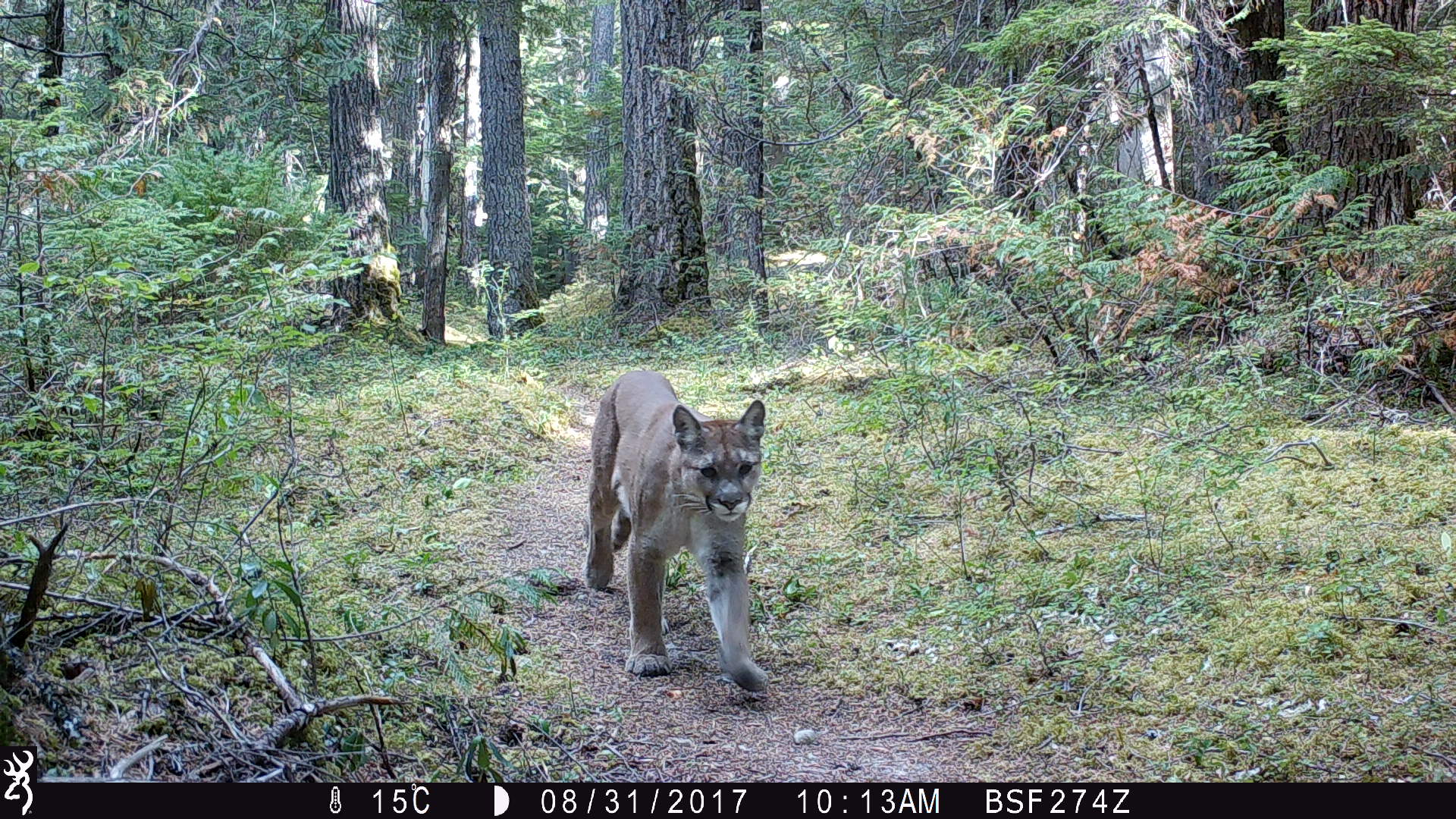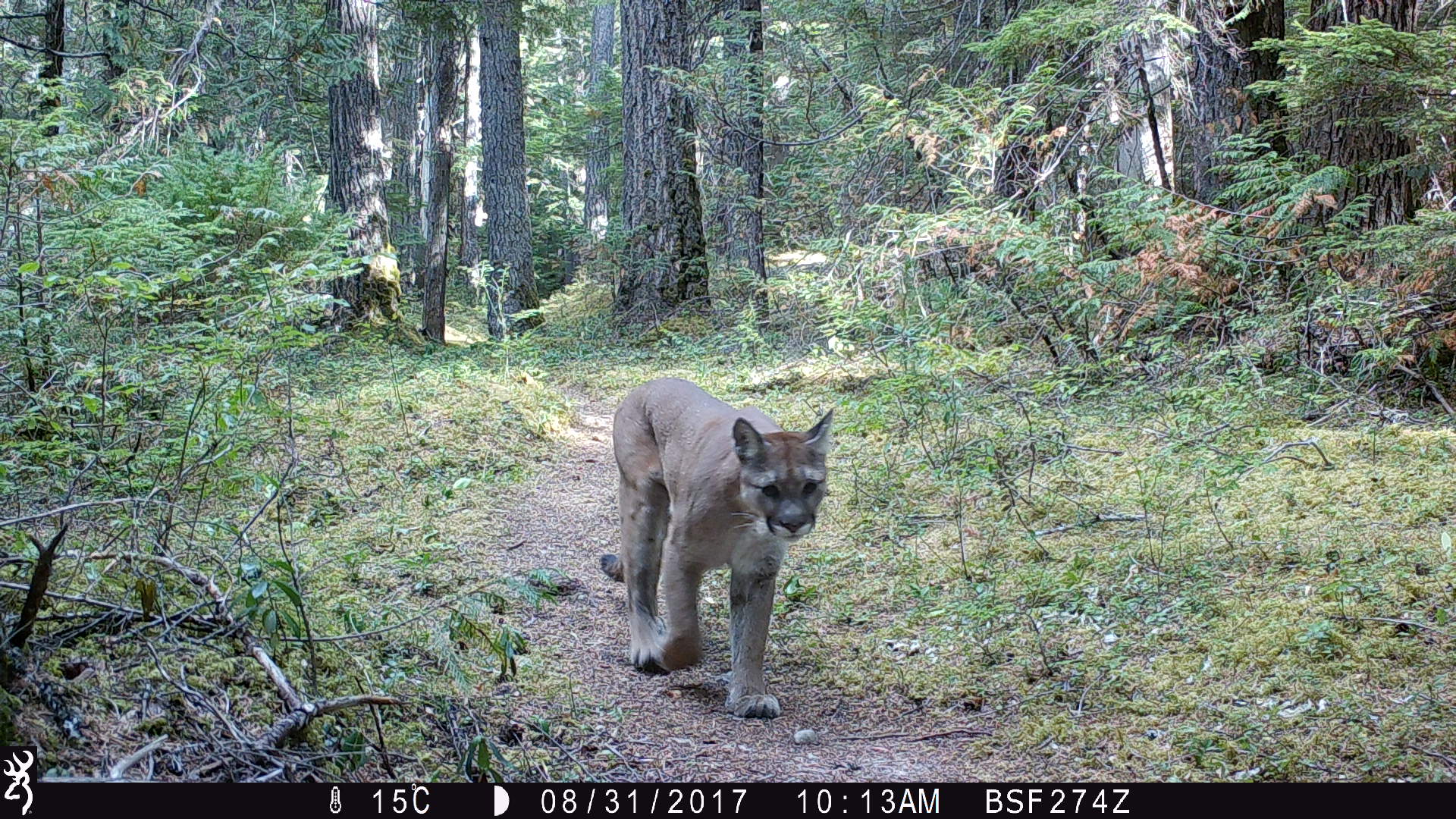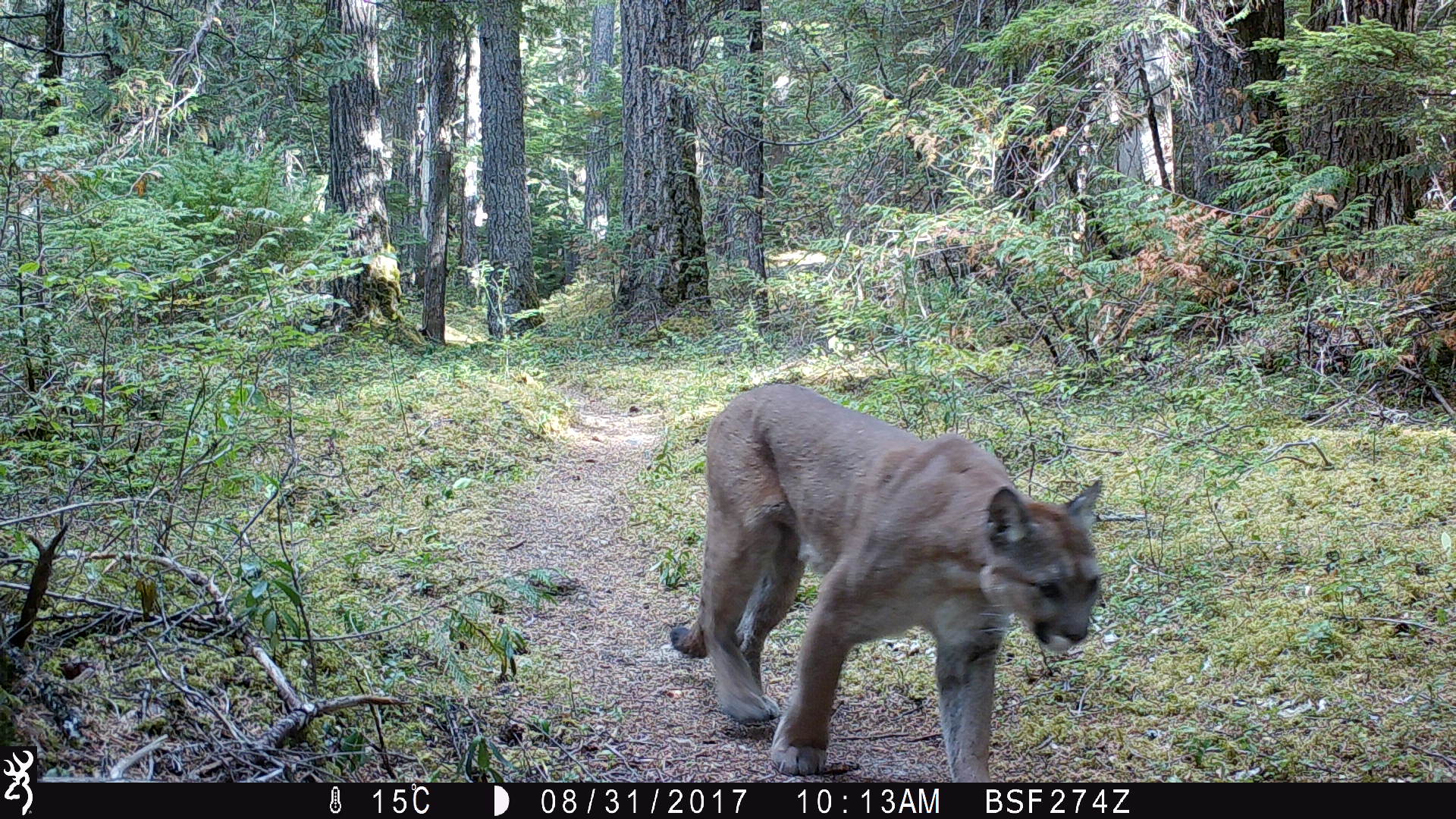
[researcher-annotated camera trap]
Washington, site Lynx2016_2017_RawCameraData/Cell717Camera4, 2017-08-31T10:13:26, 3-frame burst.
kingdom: Animalia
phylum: Chordata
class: Mammalia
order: Carnivora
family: Felidae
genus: Puma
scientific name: Puma concolor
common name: mountain lion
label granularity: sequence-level